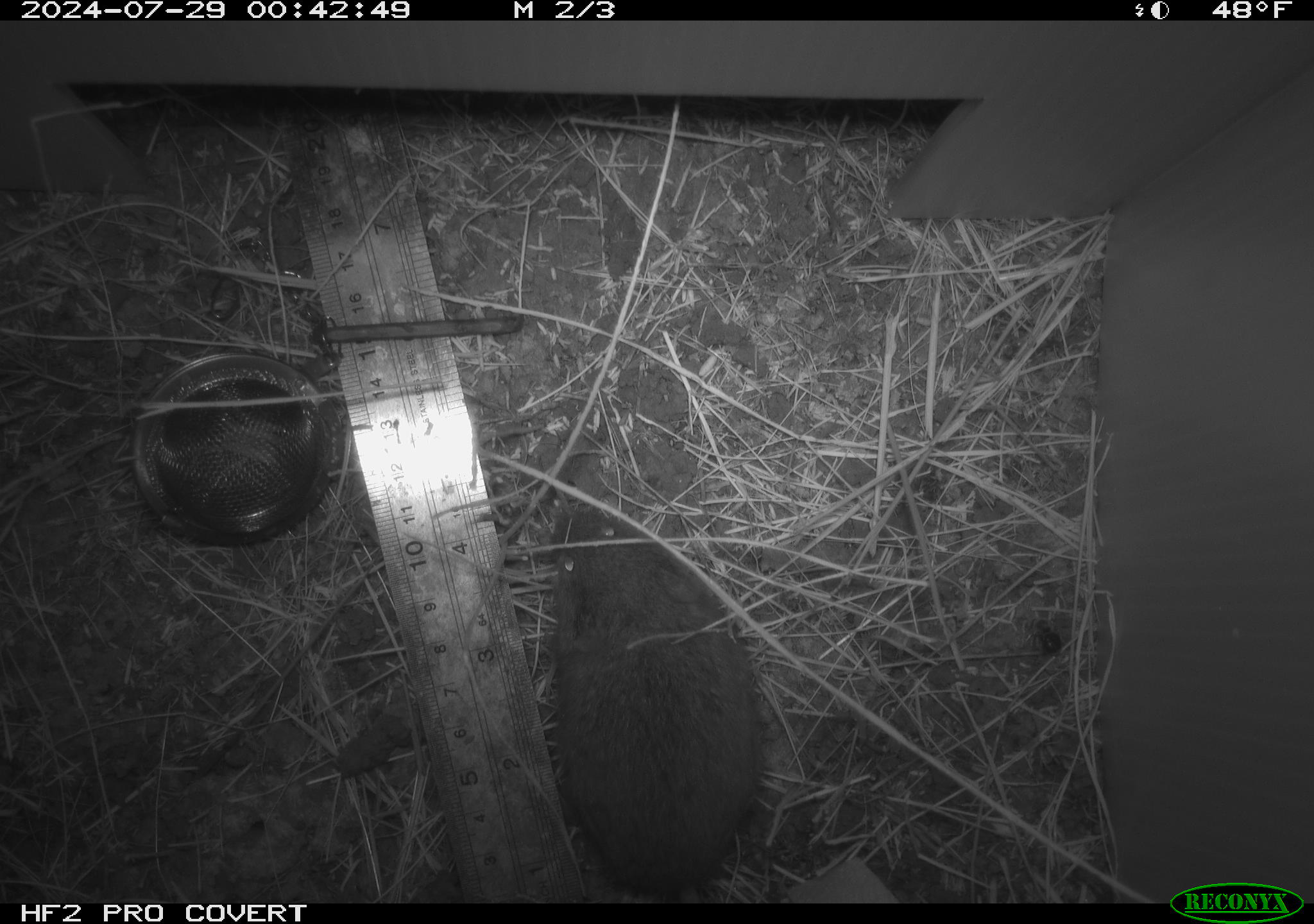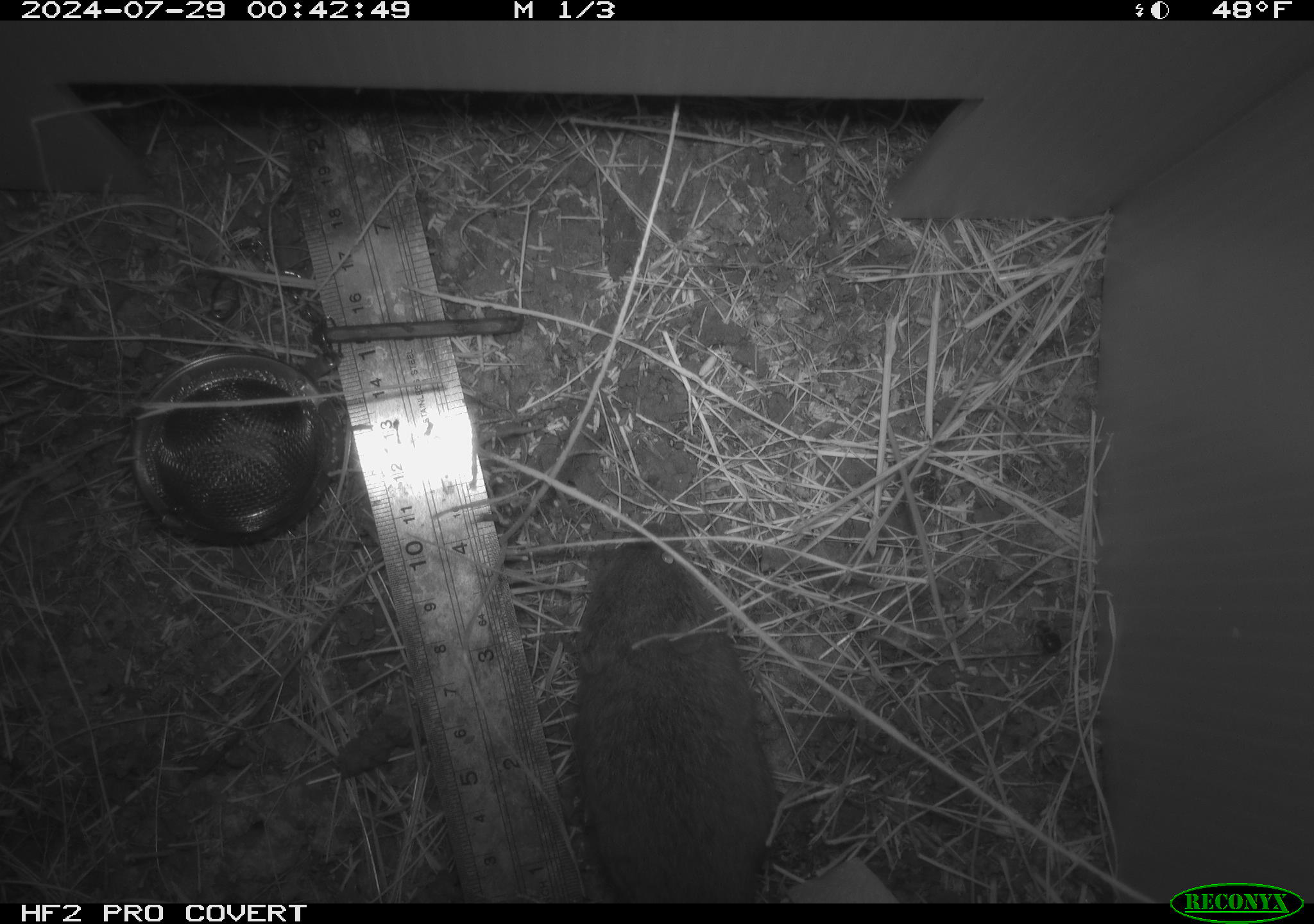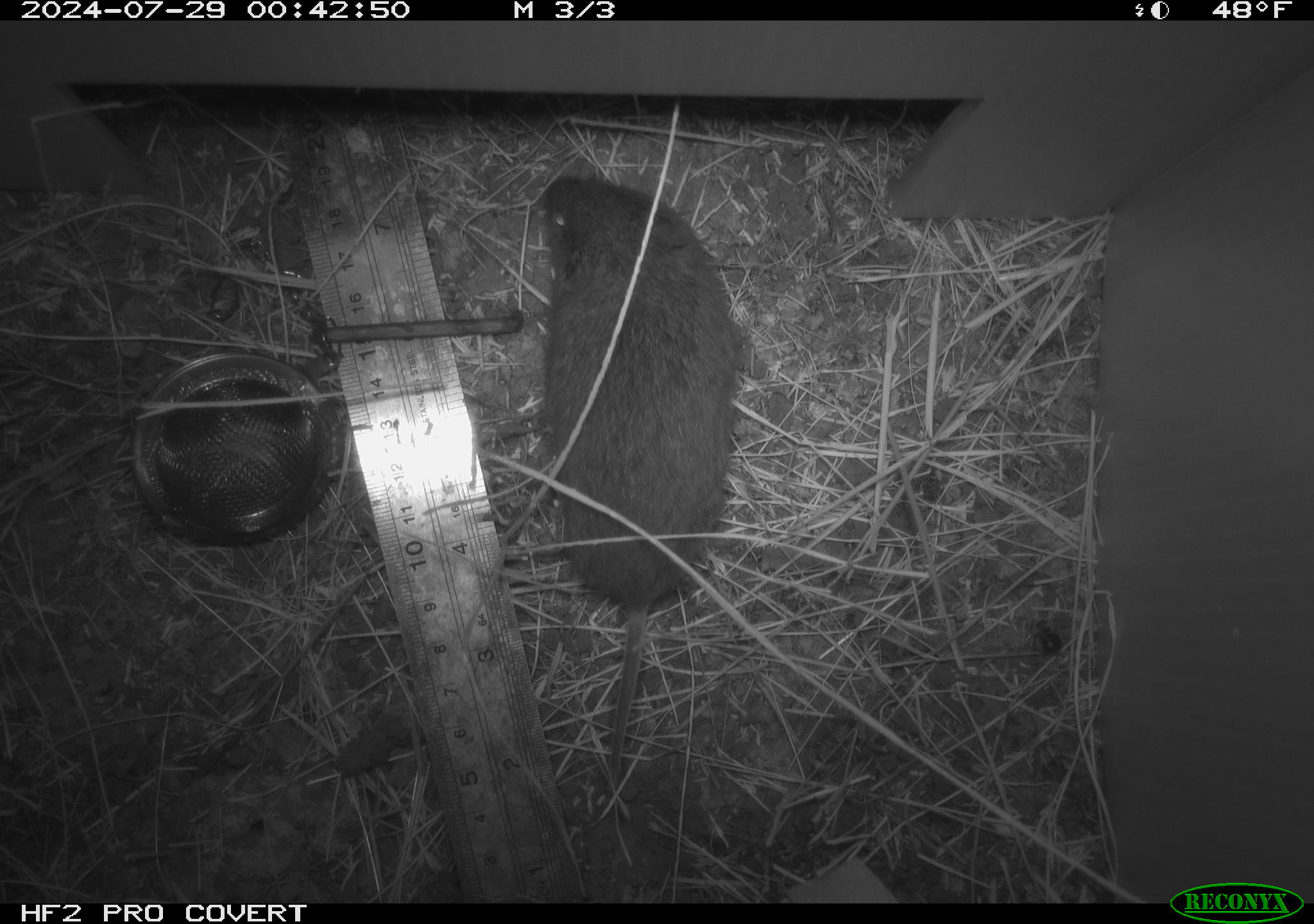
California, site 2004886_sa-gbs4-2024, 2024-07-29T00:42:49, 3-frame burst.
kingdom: Animalia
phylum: Chordata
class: Mammalia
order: Rodentia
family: Cricetidae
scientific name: Arvicolinae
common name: voles, lemmings, and muskrats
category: arvicolinae subfamily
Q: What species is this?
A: Arvicolinae subfamily (voles, lemmings, and muskrats) (Arvicolinae).